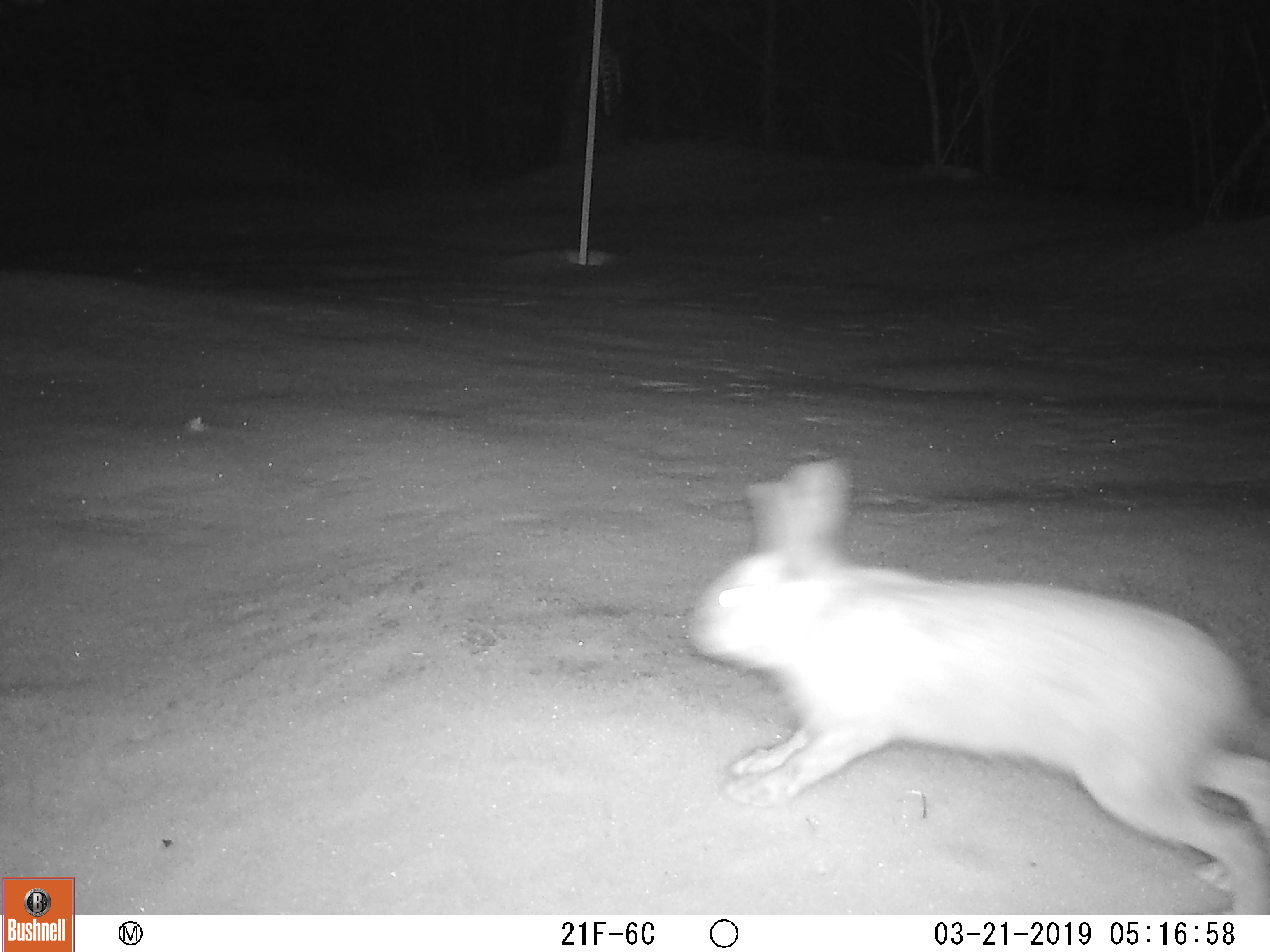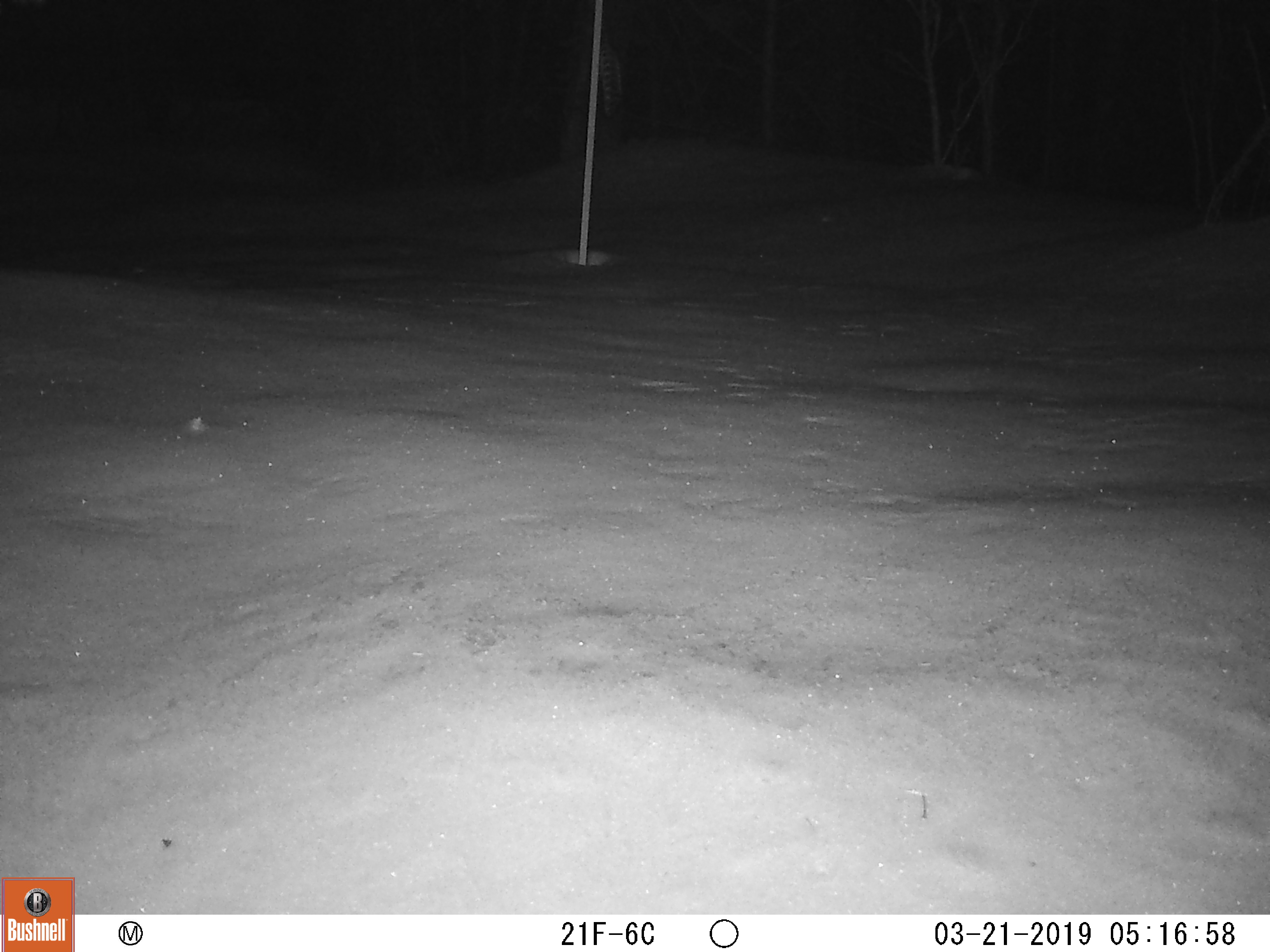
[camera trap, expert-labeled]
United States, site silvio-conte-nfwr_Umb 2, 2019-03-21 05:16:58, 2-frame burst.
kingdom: Animalia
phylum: Chordata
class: Mammalia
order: Lagomorpha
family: Leporidae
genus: Lepus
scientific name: Lepus americanus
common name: snowshoe hare